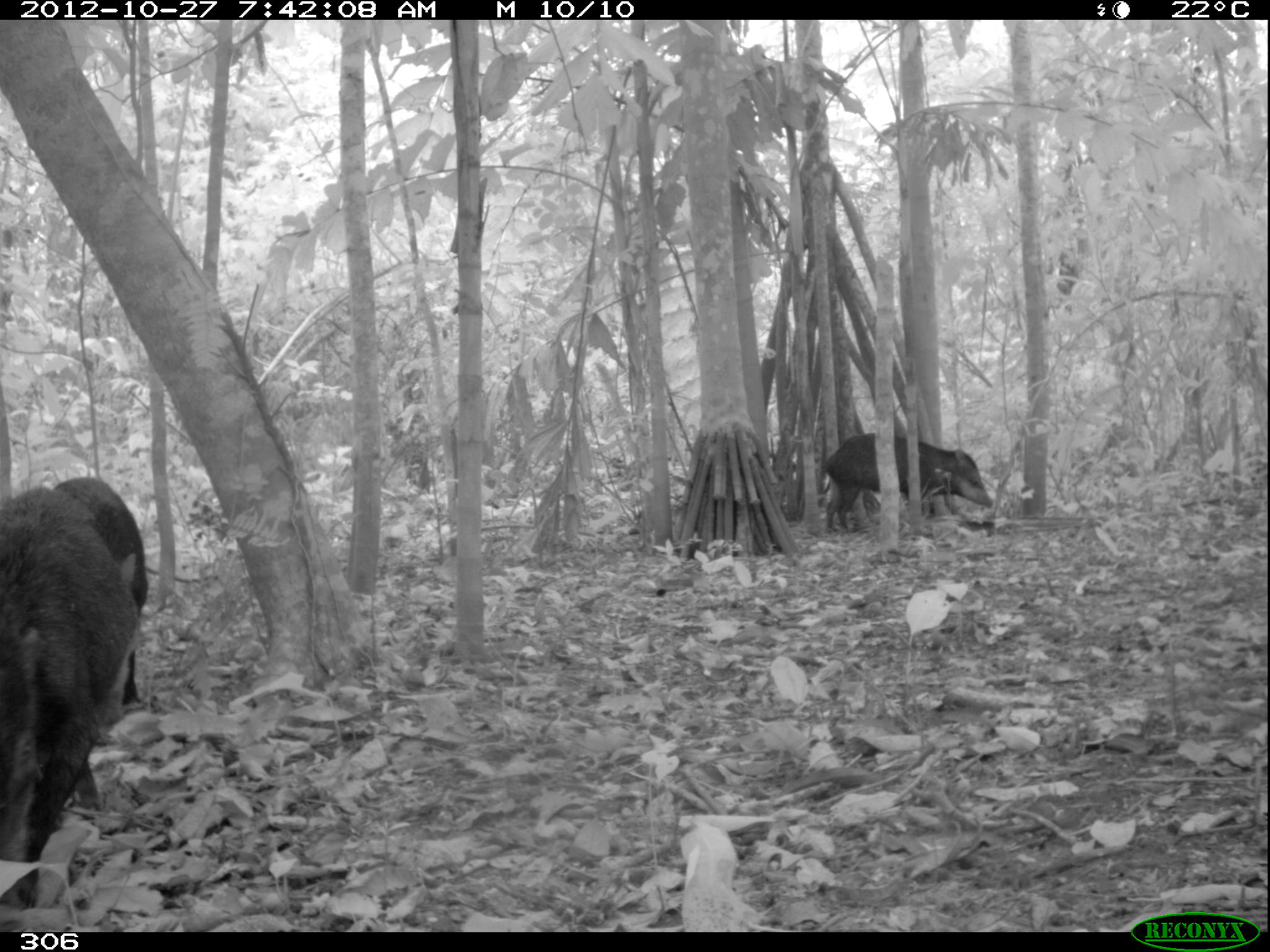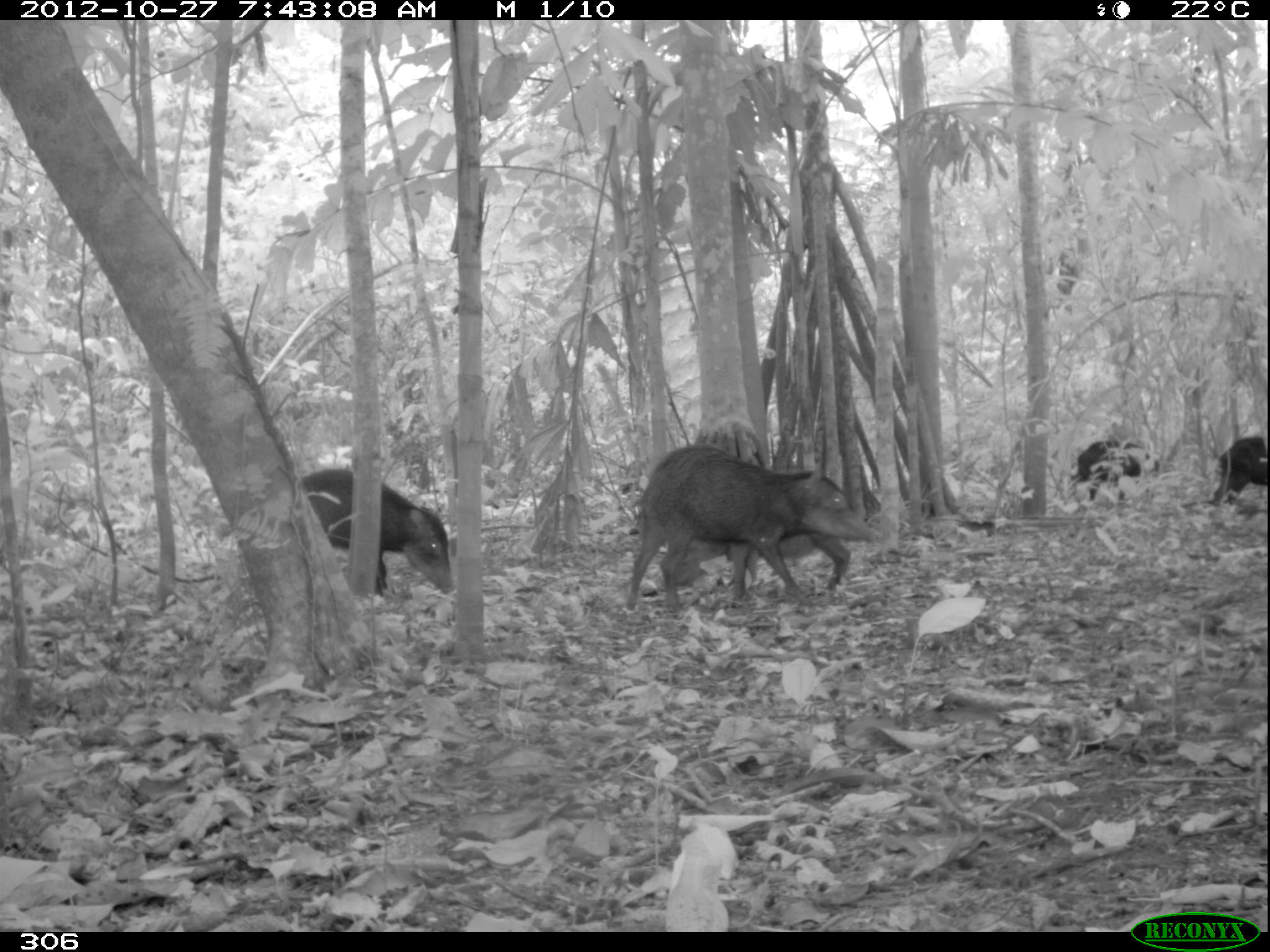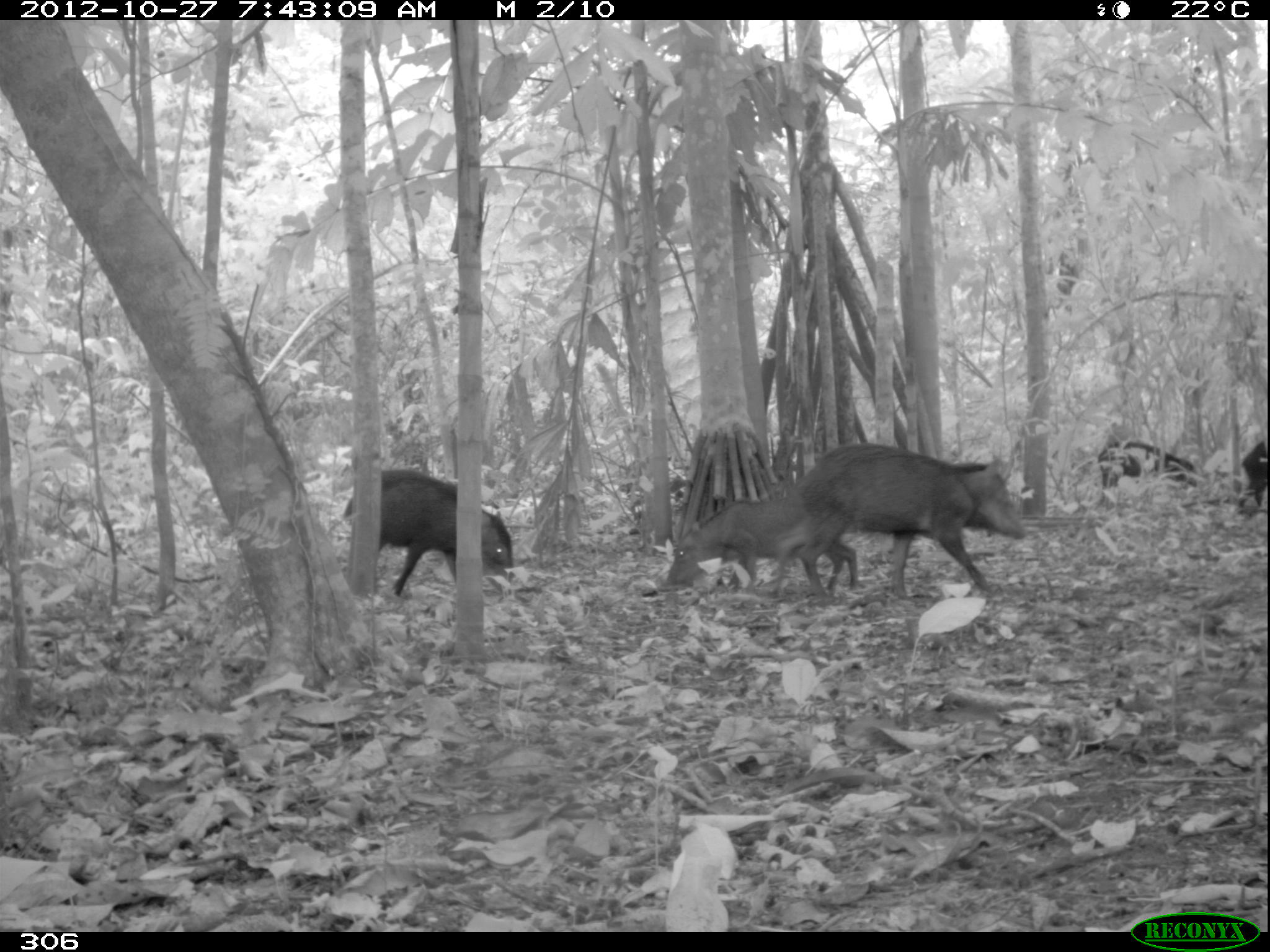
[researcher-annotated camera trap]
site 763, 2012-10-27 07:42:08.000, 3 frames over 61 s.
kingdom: Animalia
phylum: Chordata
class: Mammalia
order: Artiodactyla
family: Tayassuidae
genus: Tayassu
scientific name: Tayassu pecari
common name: white-lipped peccary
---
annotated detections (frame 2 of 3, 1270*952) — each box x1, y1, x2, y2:
tayassu pecari: 625, 442, 881, 610; 297, 467, 454, 595; 658, 523, 850, 597; 1079, 438, 1158, 501; 1209, 435, 1268, 507